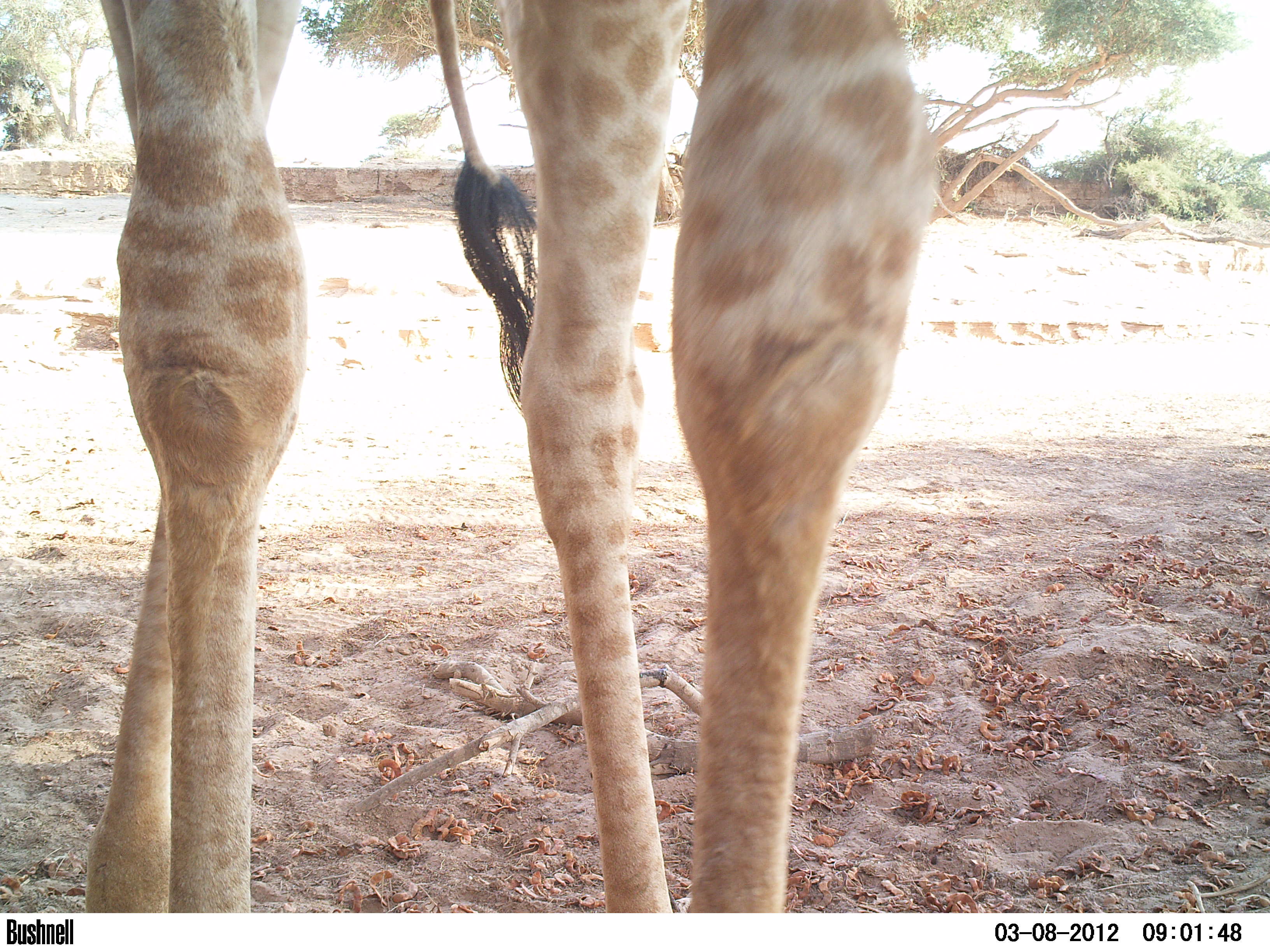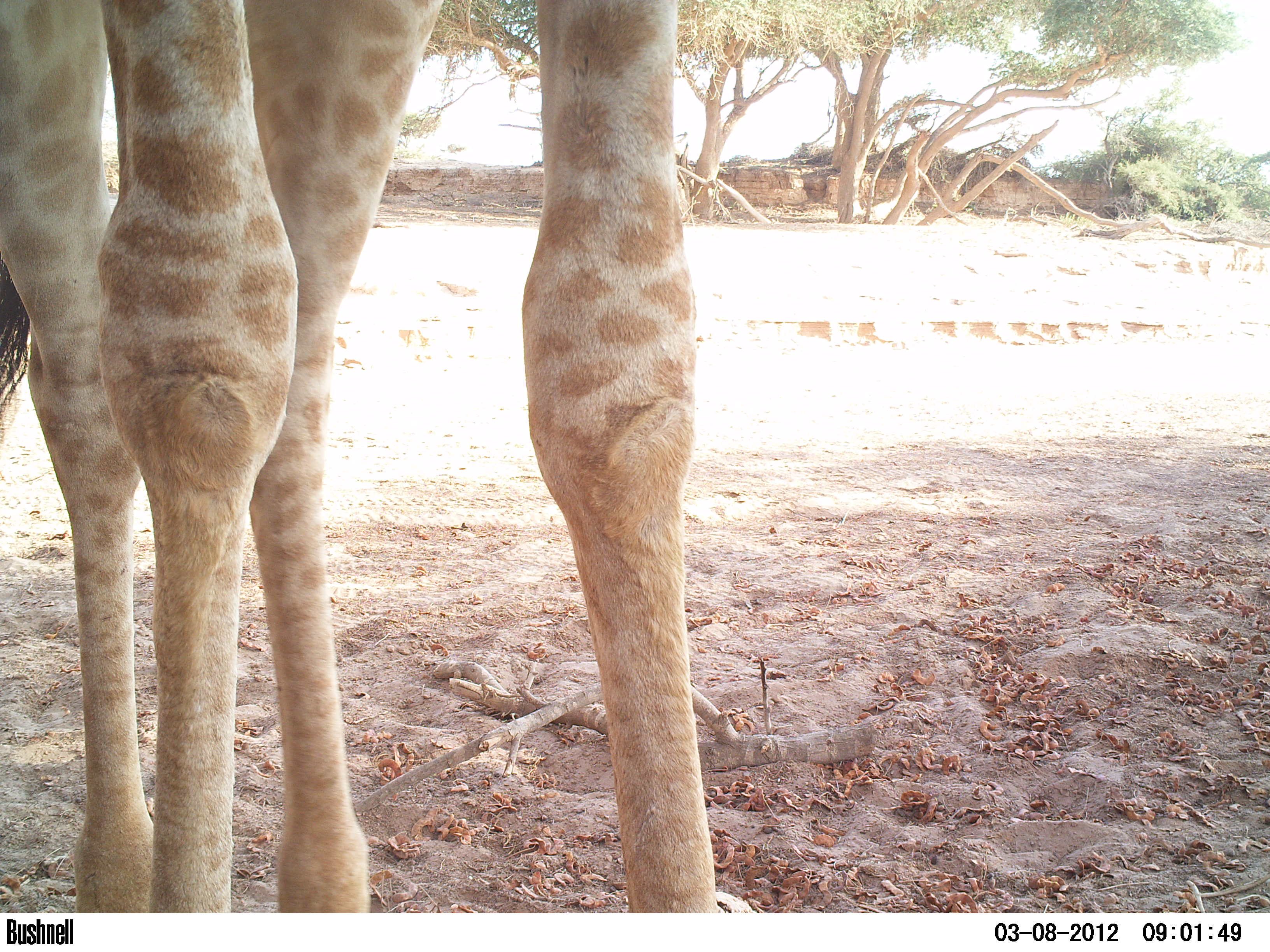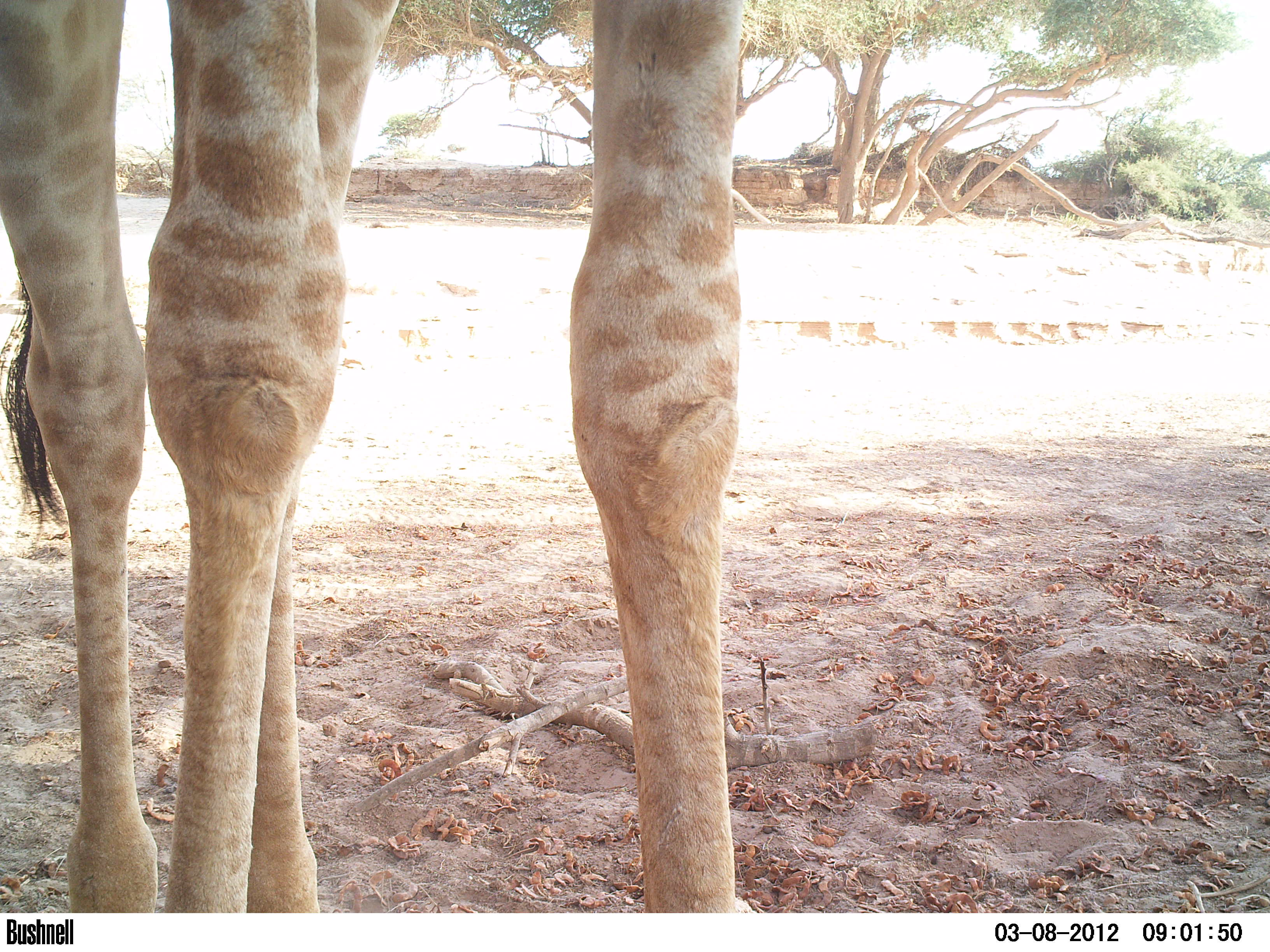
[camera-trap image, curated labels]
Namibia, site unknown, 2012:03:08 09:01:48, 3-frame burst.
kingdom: Animalia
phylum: Chordata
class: Mammalia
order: Artiodactyla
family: Giraffidae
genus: Giraffa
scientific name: Giraffa camelopardalis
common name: giraffe